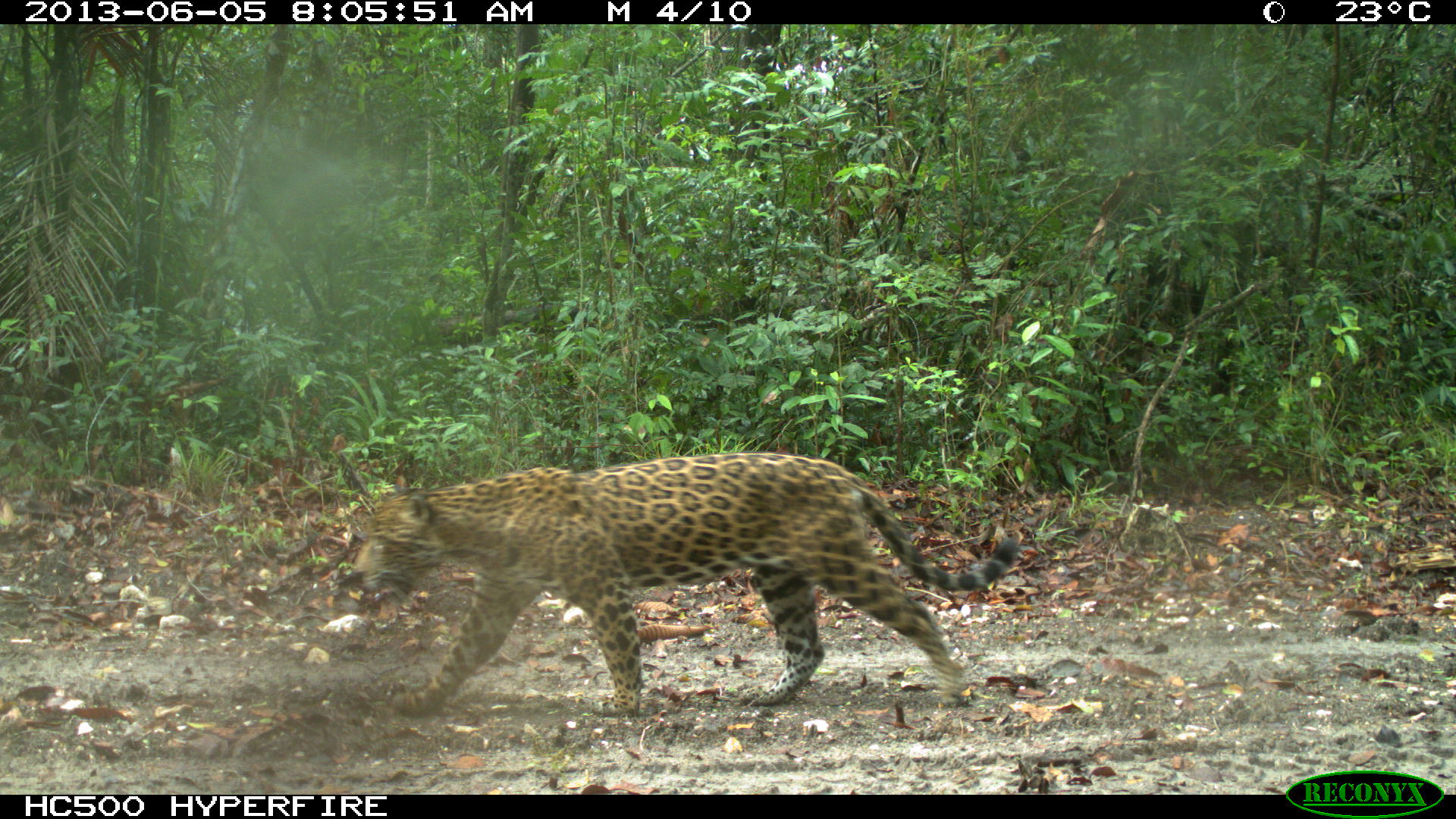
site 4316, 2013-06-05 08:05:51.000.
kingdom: Animalia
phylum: Chordata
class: Mammalia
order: Carnivora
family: Felidae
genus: Panthera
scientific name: Panthera onca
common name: jaguar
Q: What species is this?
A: Panthera onca (jaguar).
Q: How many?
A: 1.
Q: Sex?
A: Female.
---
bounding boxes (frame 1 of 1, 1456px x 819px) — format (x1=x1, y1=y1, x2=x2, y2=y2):
panthera onca: (x1=344, y1=449, x2=1021, y2=720)